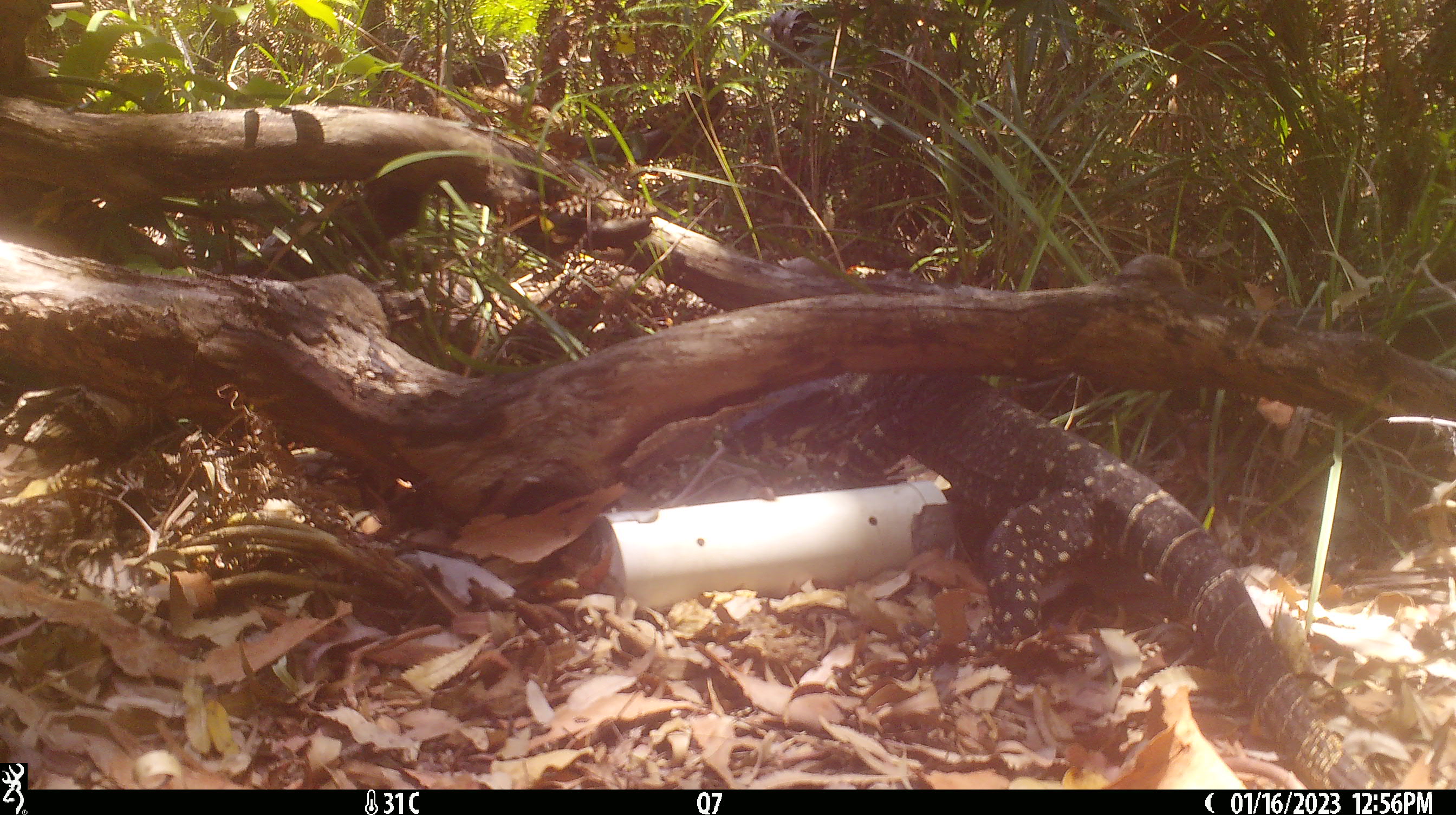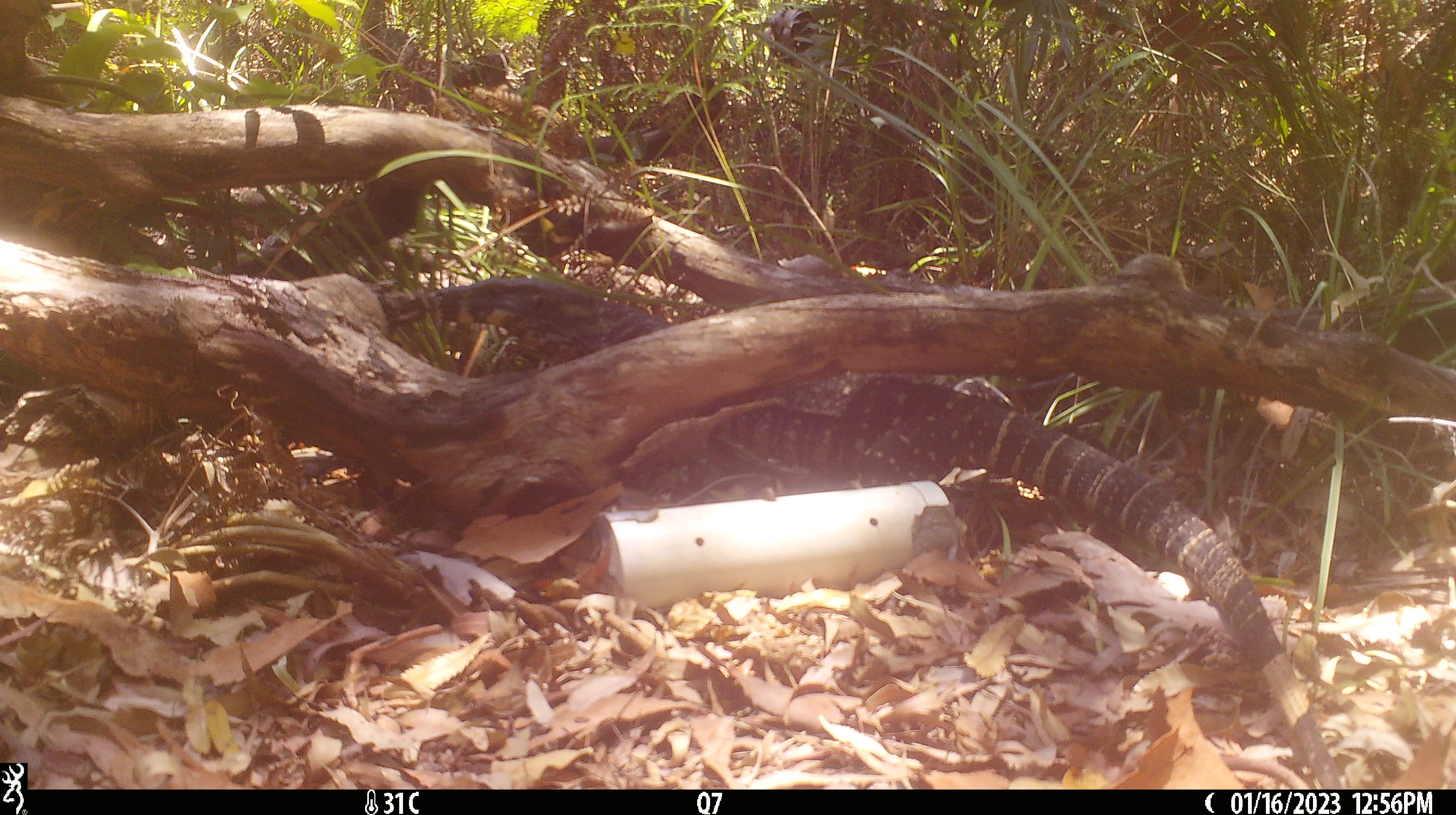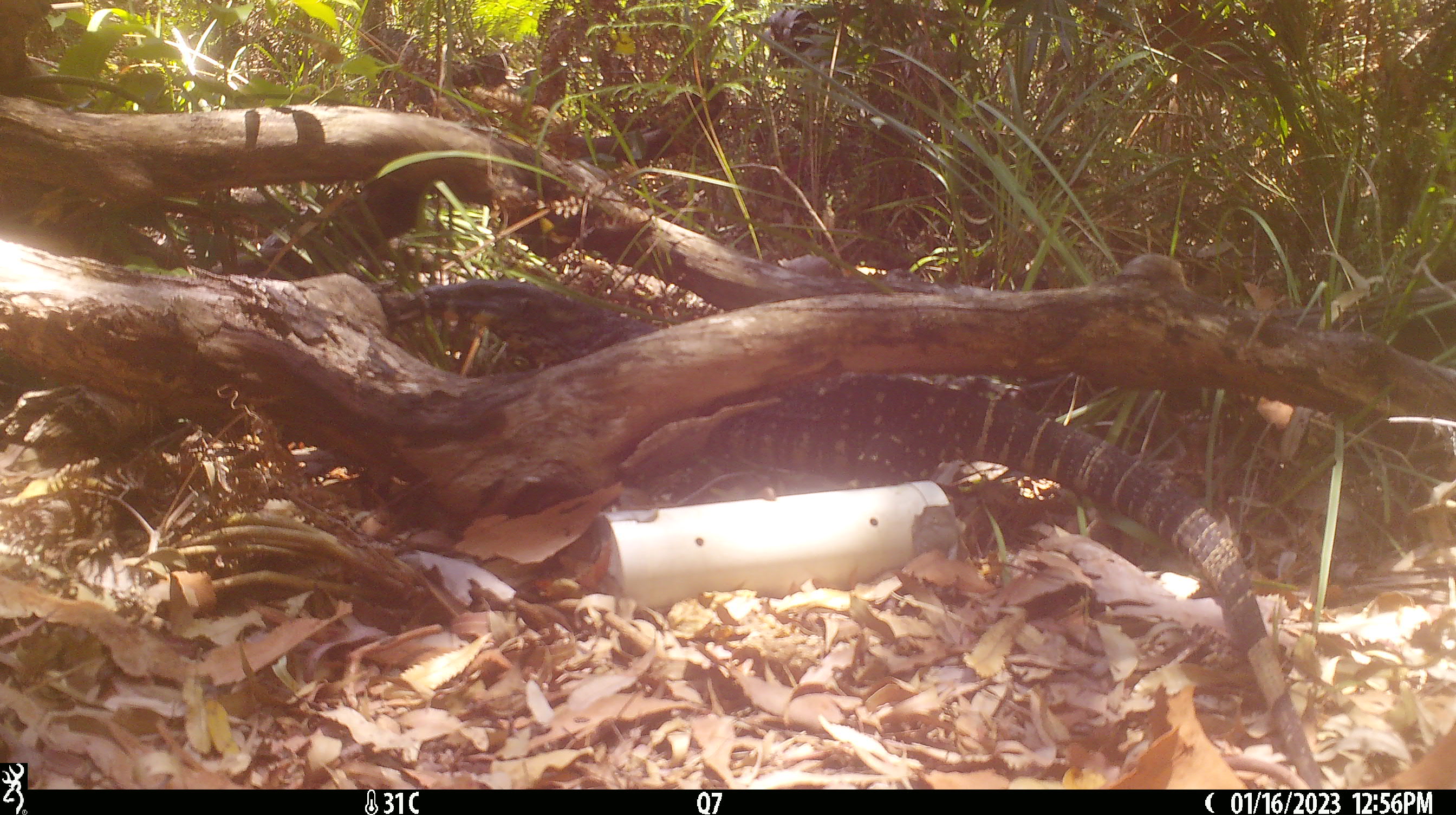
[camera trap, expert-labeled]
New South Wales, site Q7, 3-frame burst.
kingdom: Animalia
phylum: Chordata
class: Reptilia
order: Squamata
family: Varanidae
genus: Varanus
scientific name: Varanus varius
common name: lace monitor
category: goanna